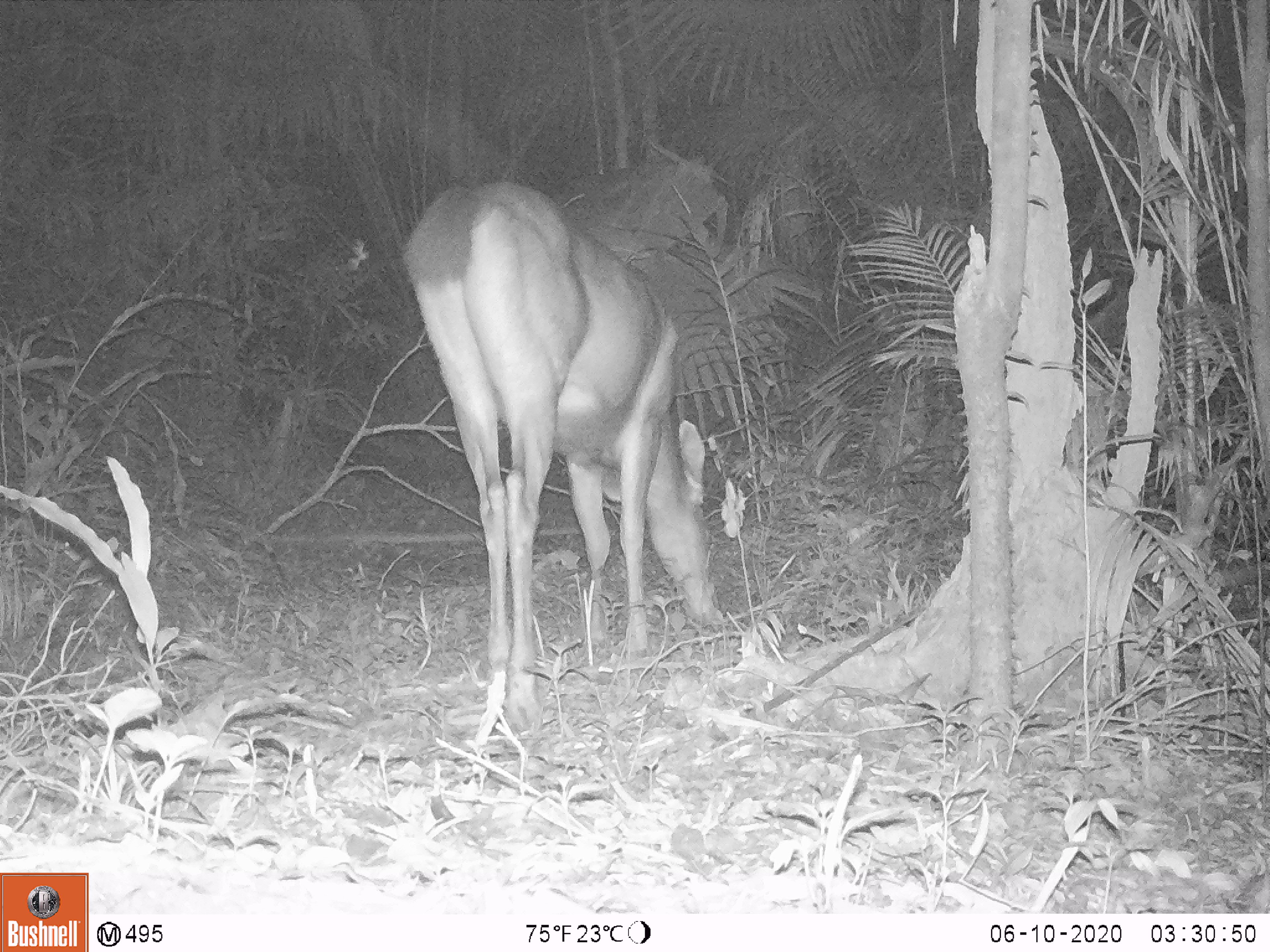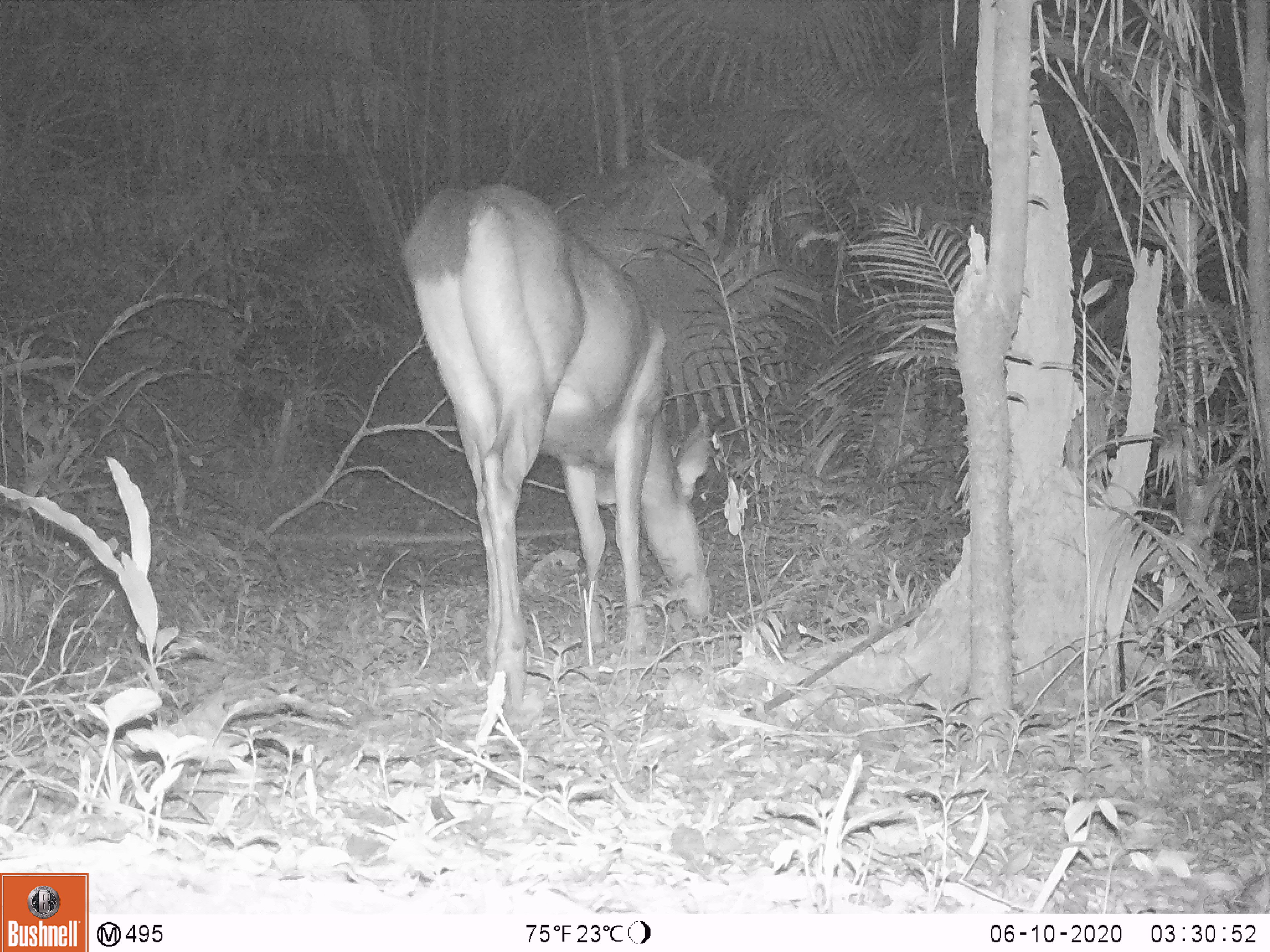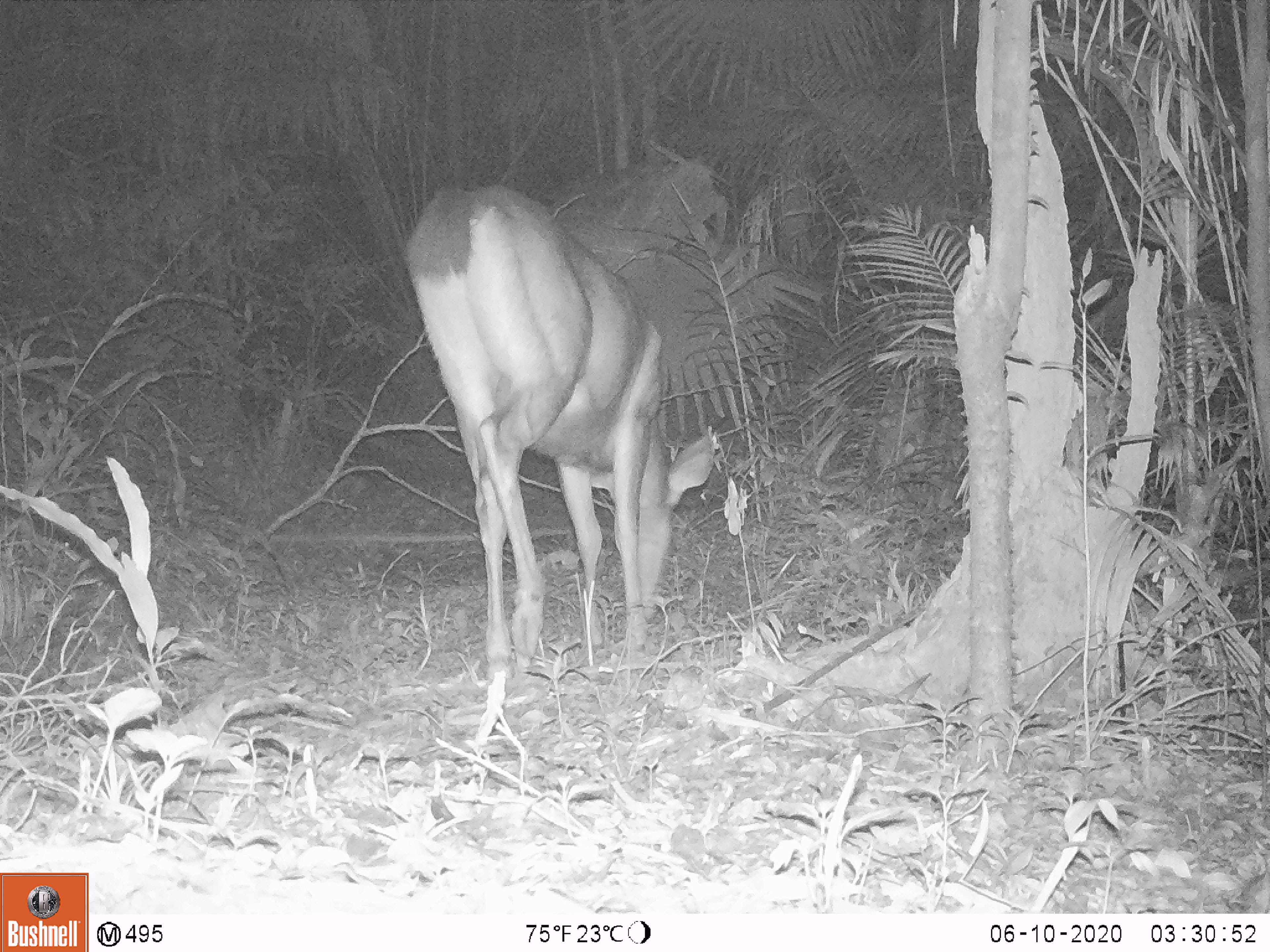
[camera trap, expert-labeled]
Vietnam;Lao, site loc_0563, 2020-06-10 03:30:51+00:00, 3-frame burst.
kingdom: Animalia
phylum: Chordata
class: Mammalia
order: Artiodactyla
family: Cervidae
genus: Rusa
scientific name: Rusa unicolor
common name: sambar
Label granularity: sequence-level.